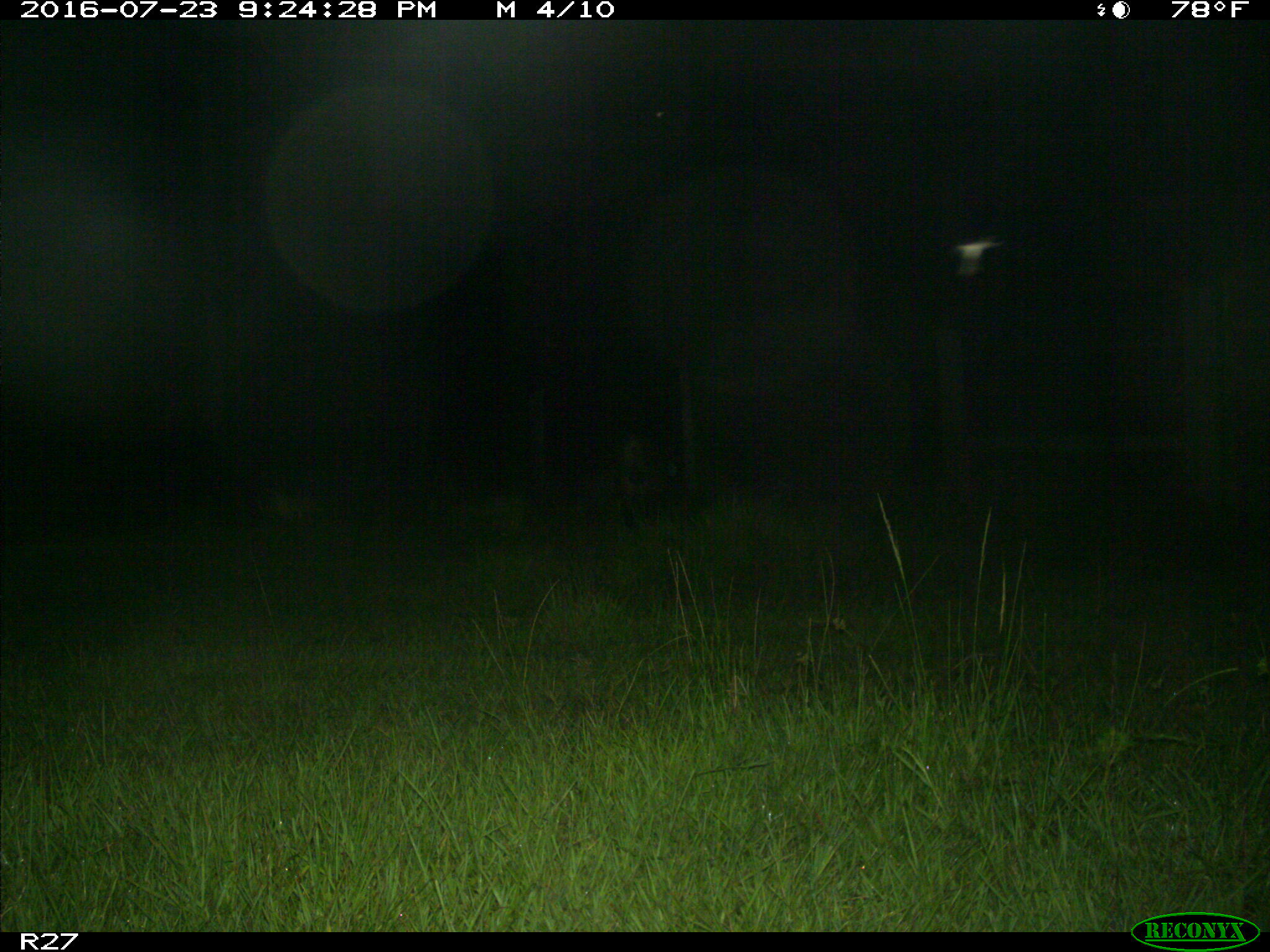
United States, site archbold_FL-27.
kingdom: Animalia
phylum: Chordata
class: Mammalia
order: Artiodactyla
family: Suidae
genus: Sus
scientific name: Sus scrofa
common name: wild boar